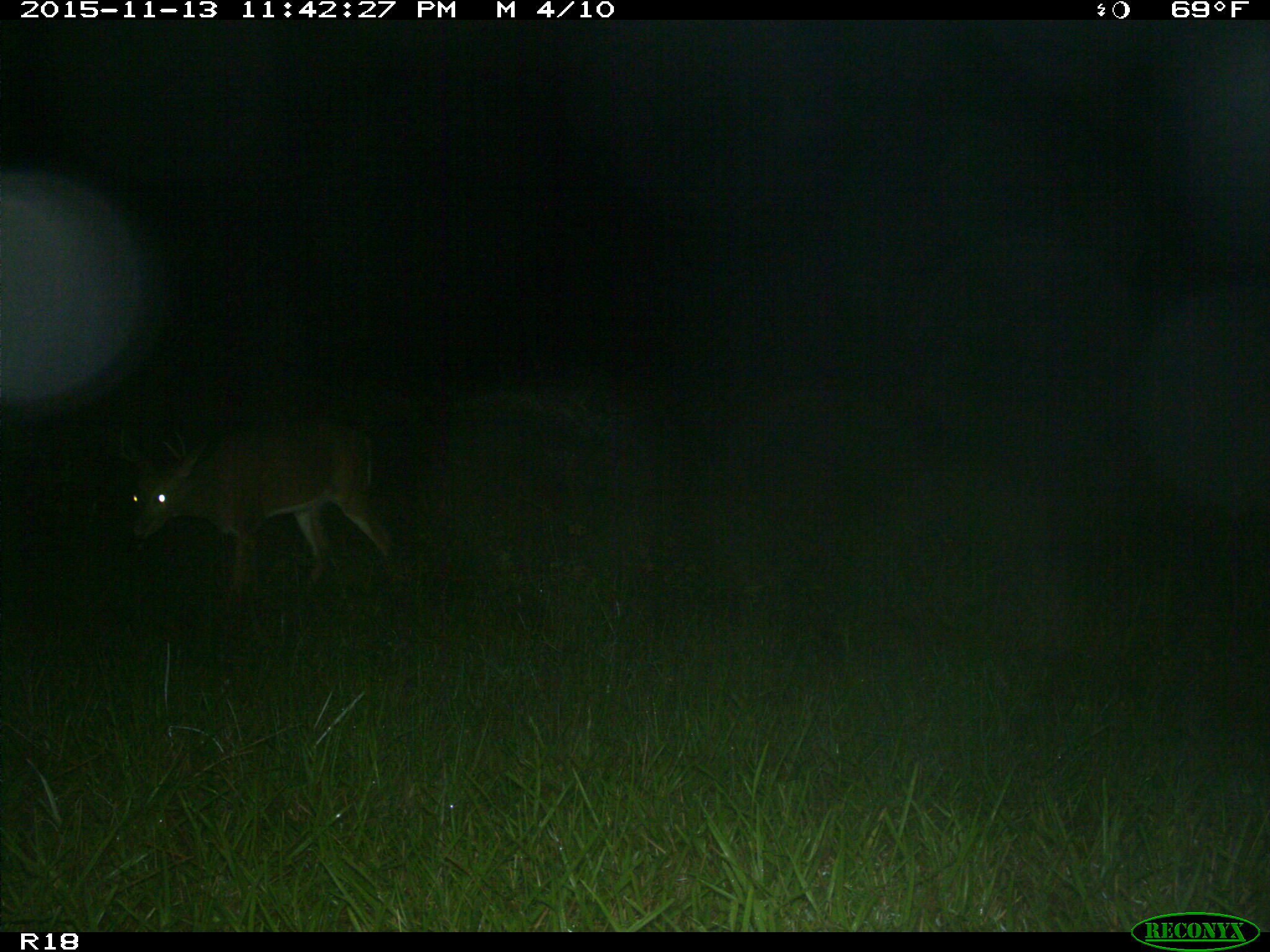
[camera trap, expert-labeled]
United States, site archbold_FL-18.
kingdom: Animalia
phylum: Chordata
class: Mammalia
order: Artiodactyla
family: Cervidae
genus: Odocoileus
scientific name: Odocoileus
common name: deer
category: unidentified deer